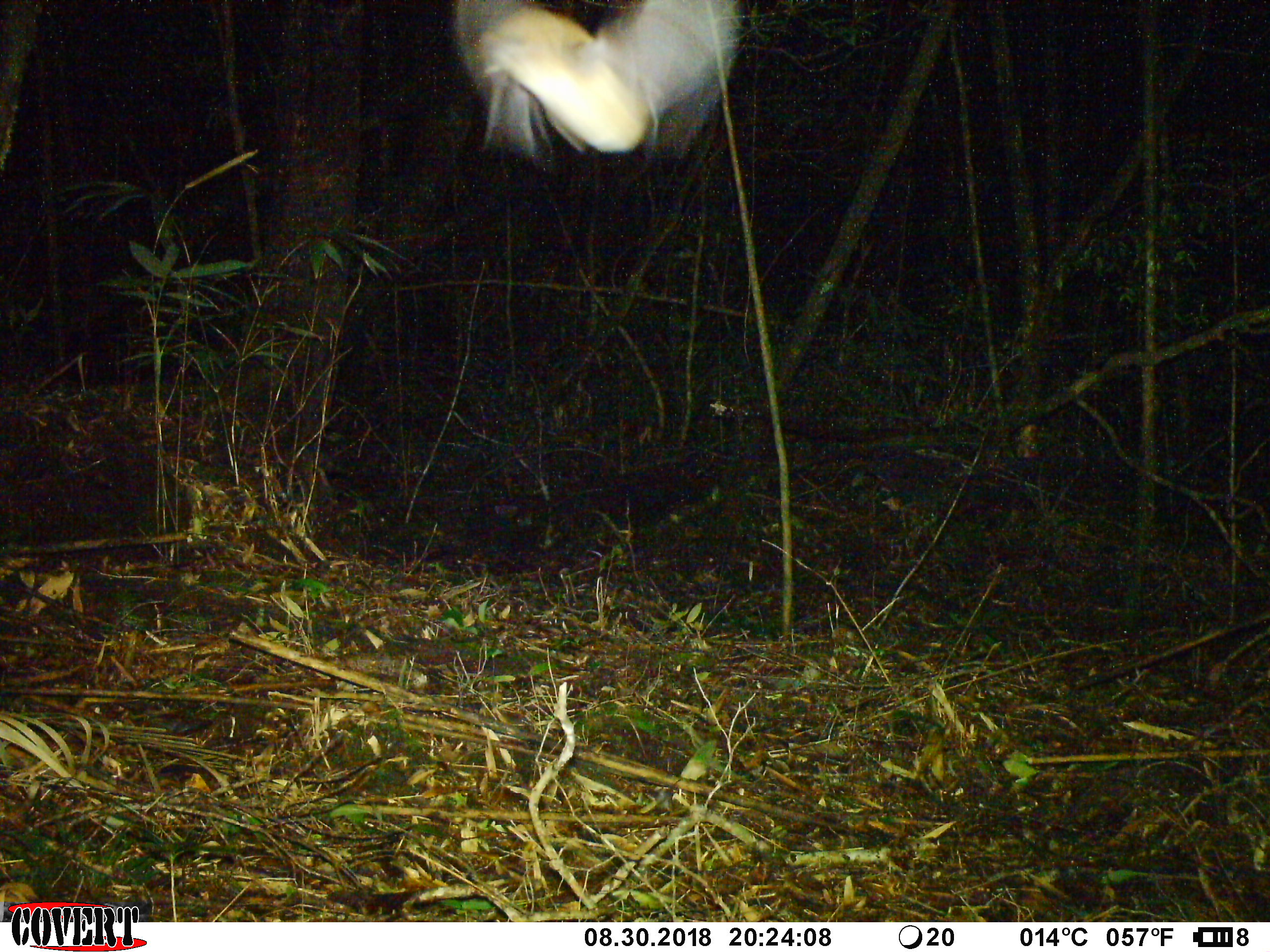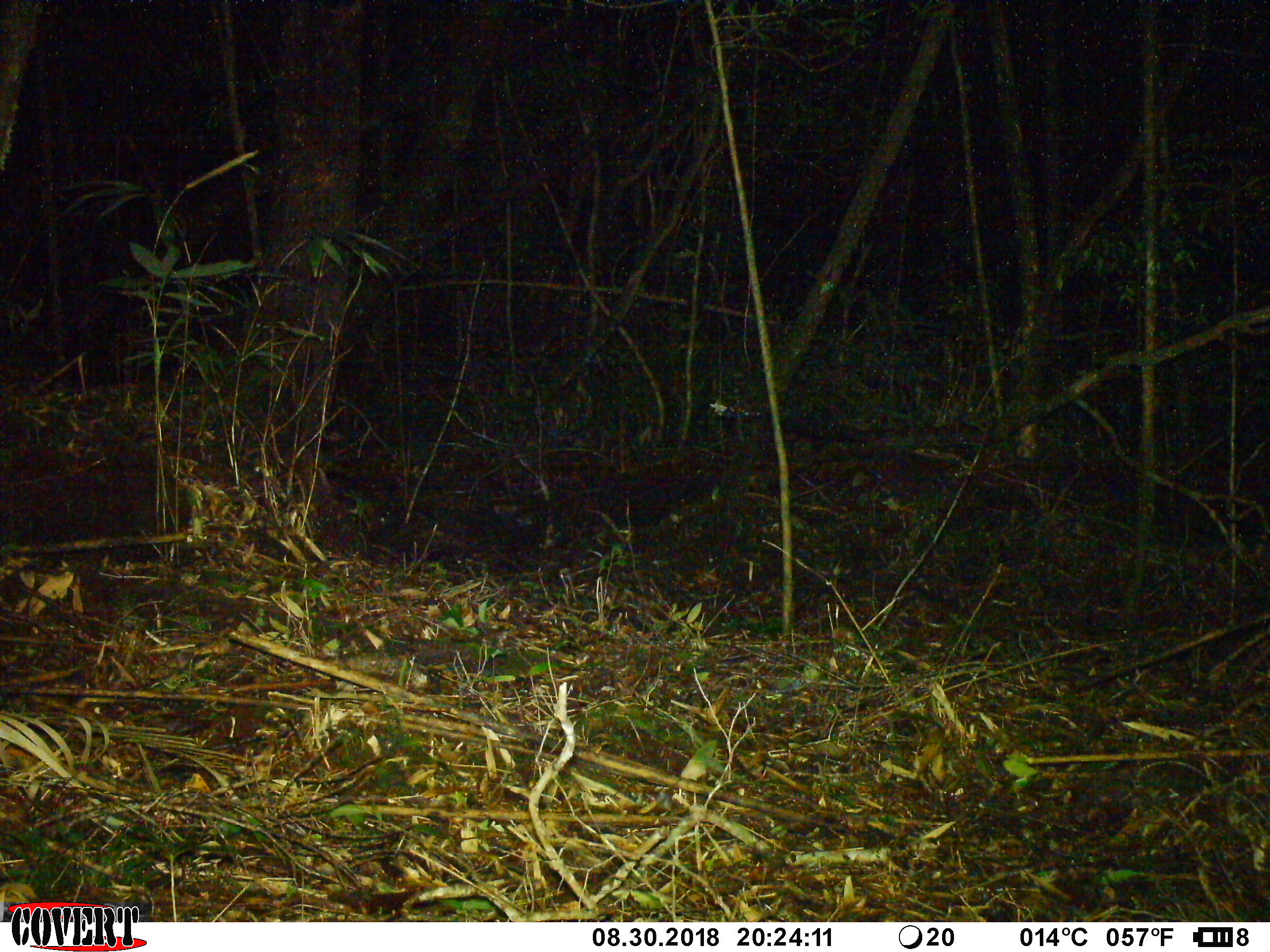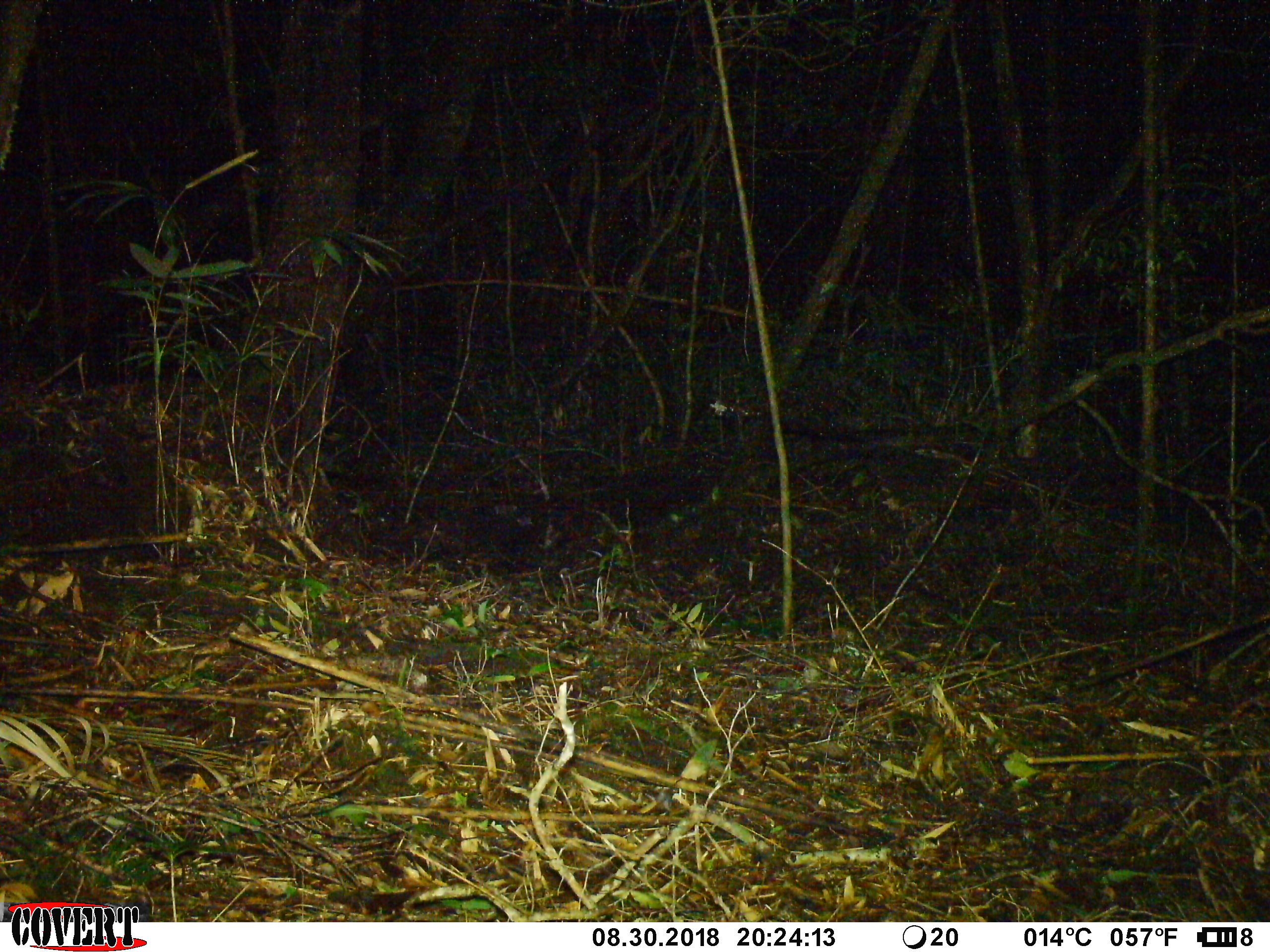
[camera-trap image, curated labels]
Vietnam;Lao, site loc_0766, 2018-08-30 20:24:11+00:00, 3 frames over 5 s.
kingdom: Animalia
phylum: Arthropoda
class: Insecta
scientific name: Insecta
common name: insect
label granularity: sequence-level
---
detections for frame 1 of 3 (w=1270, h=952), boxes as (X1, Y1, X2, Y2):
insect: (446, 0, 742, 153)